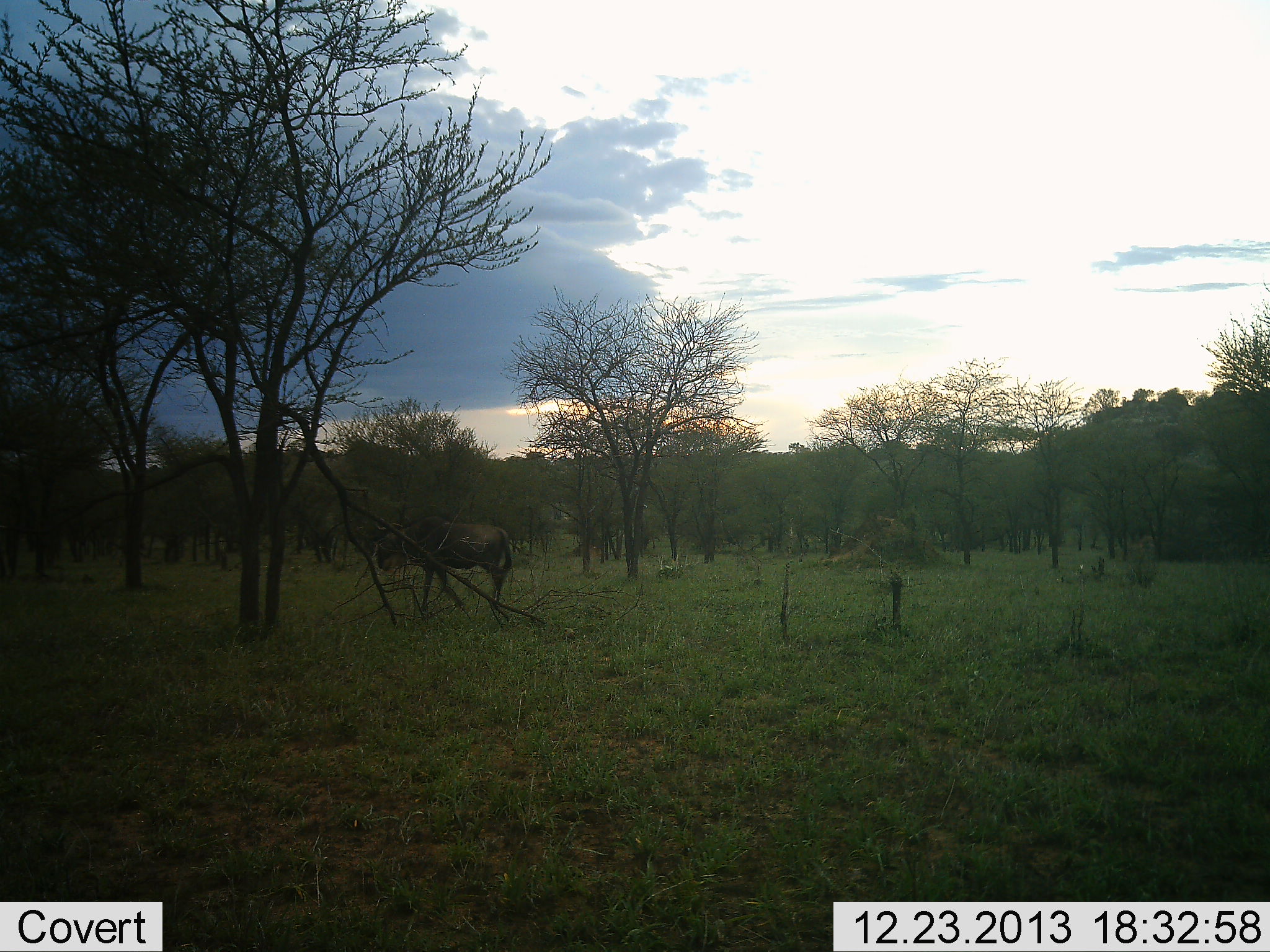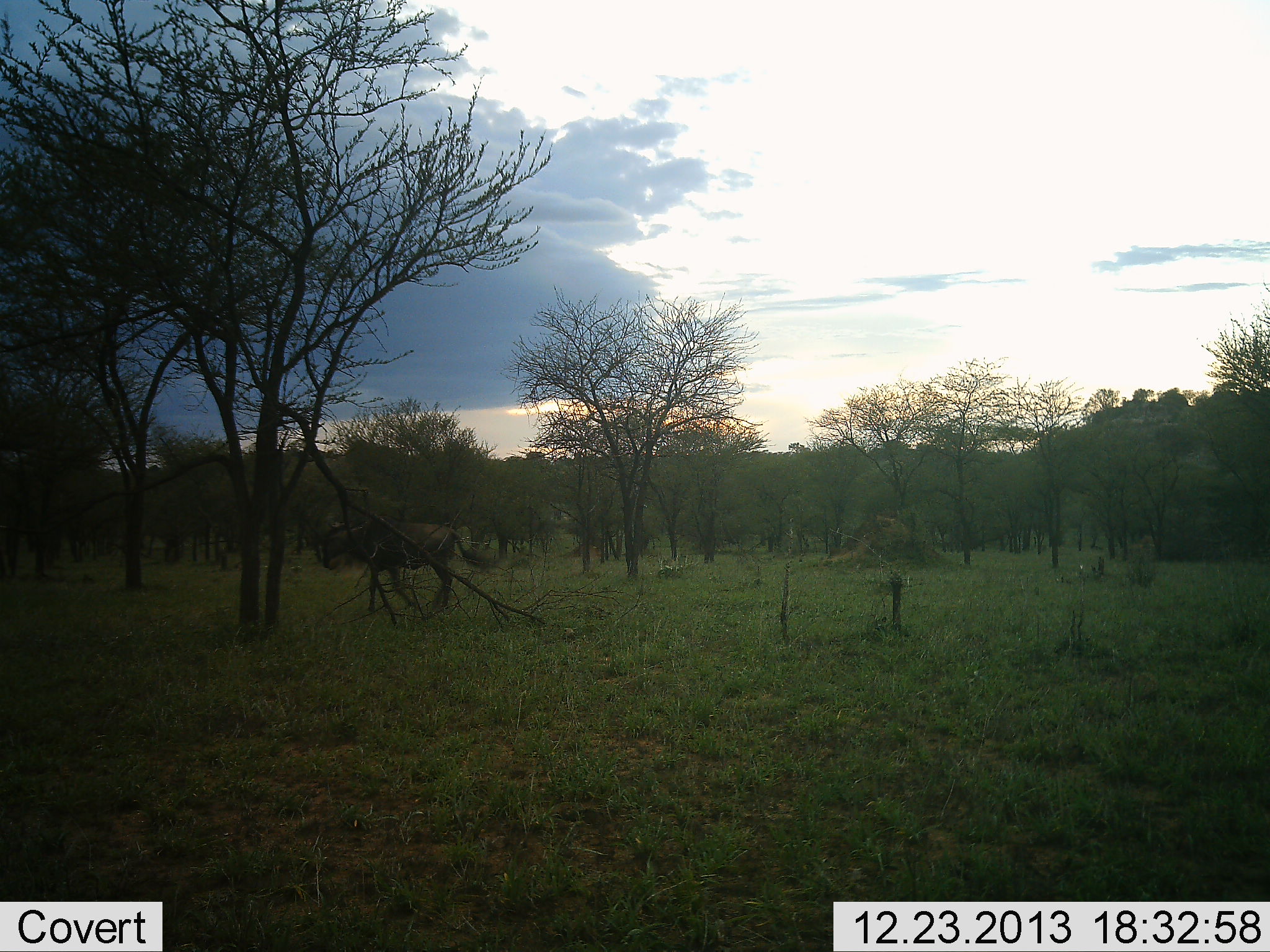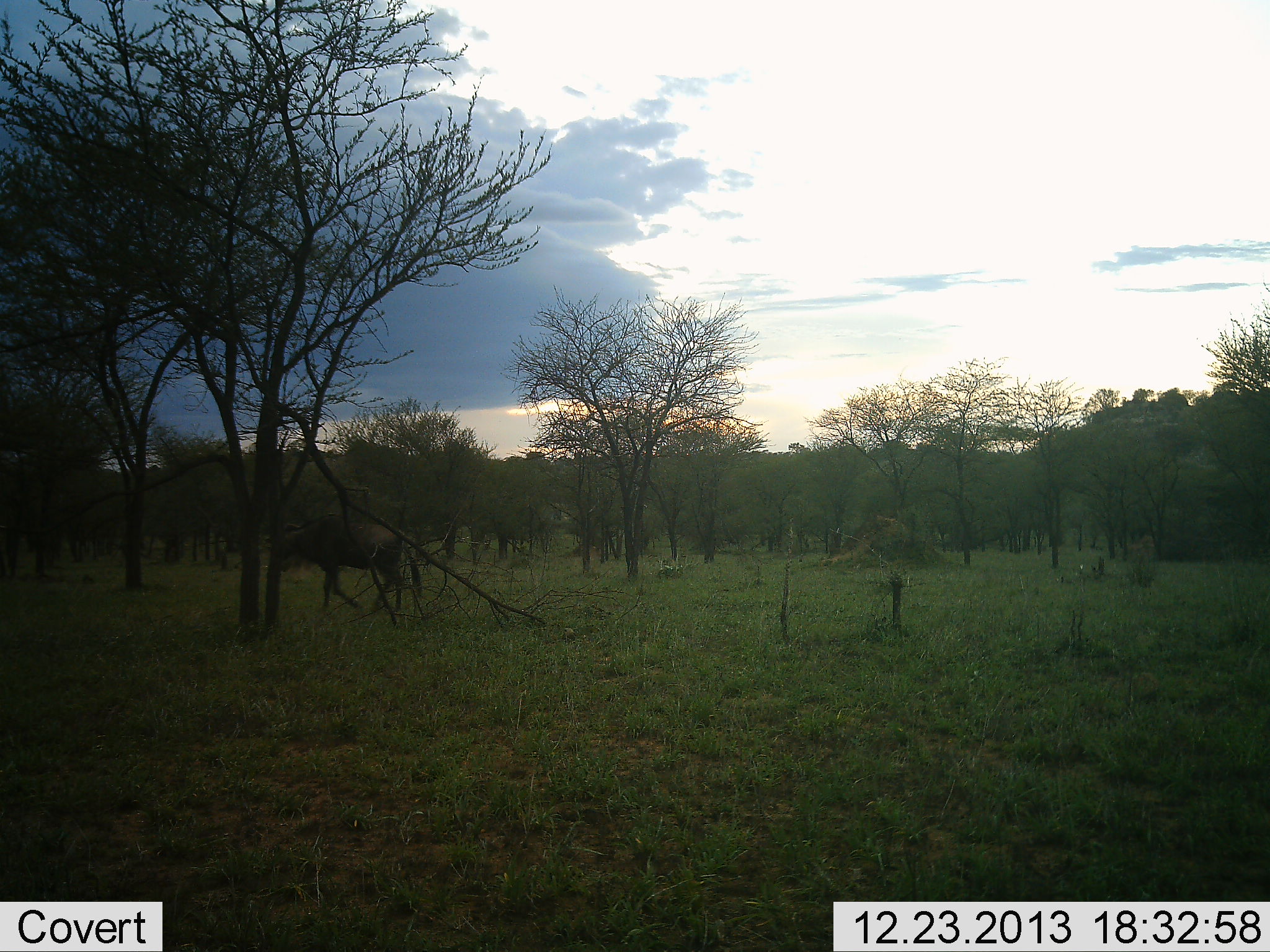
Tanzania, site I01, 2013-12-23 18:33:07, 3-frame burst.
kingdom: Animalia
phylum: Chordata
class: Mammalia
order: Artiodactyla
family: Bovidae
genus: Connochaetes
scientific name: Connochaetes taurinus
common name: blue wildebeest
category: wildebeest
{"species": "wildebeest (blue wildebeest) (Connochaetes taurinus)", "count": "1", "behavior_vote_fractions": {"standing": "10%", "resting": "0%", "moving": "90%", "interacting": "0%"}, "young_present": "0%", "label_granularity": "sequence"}